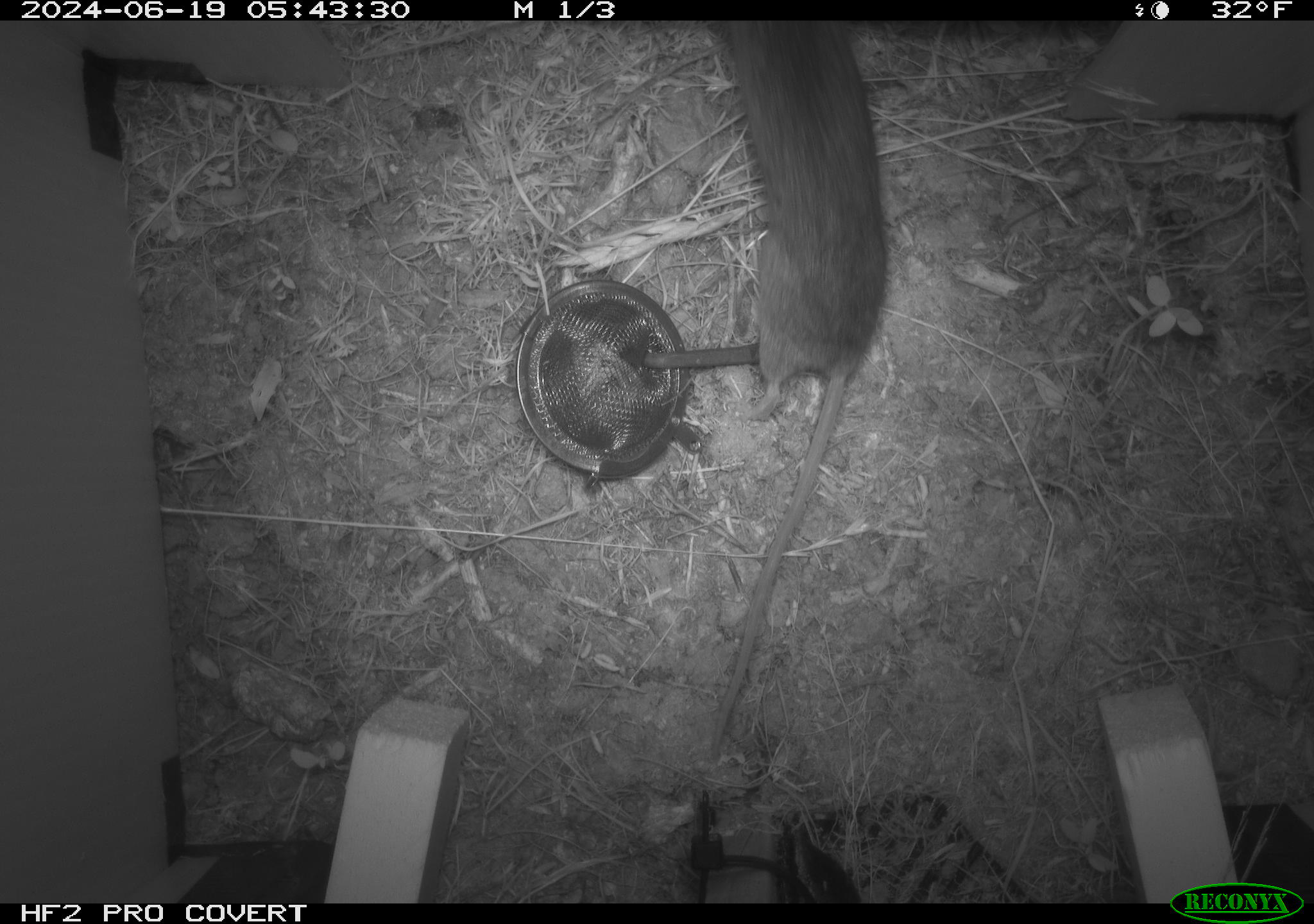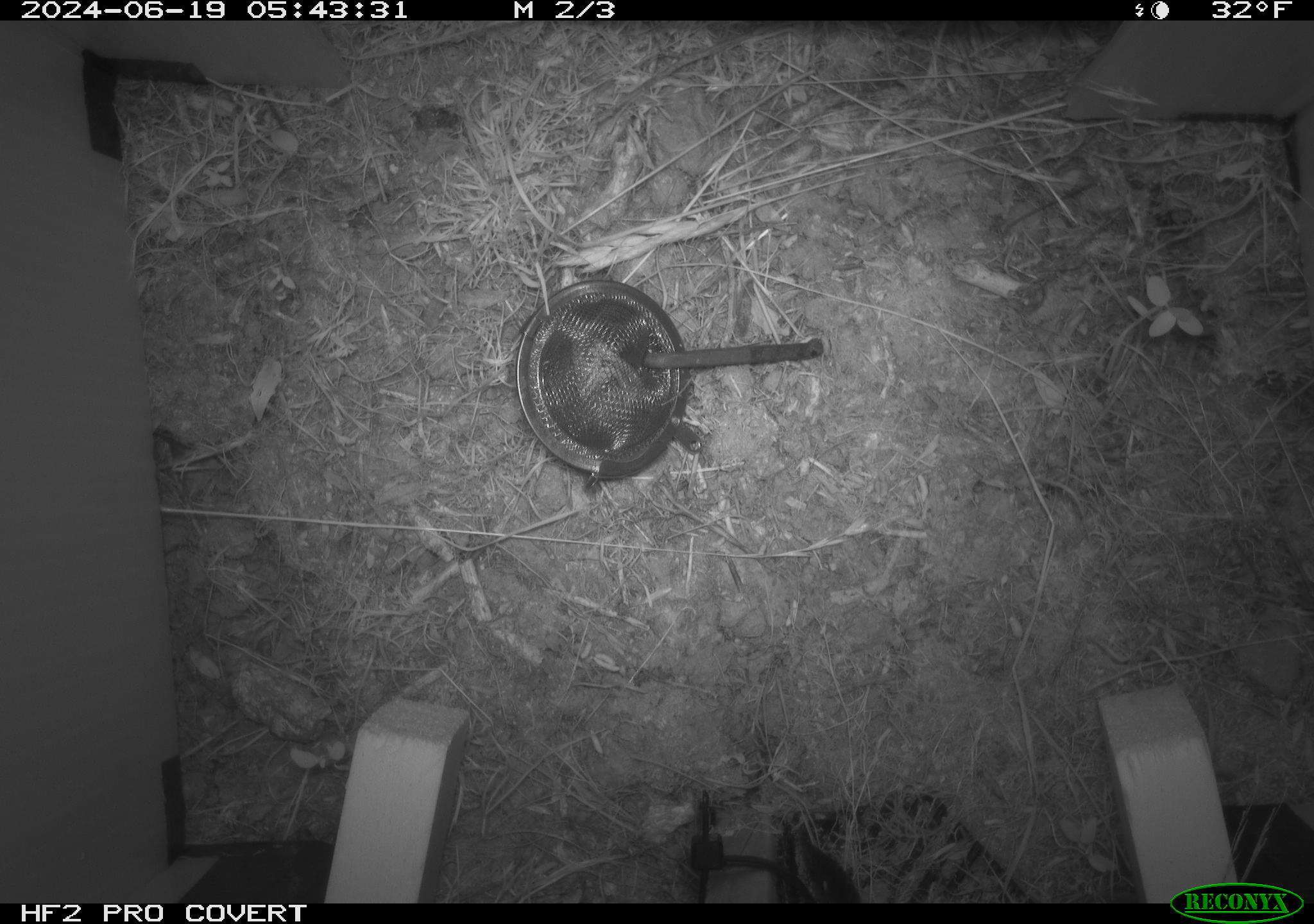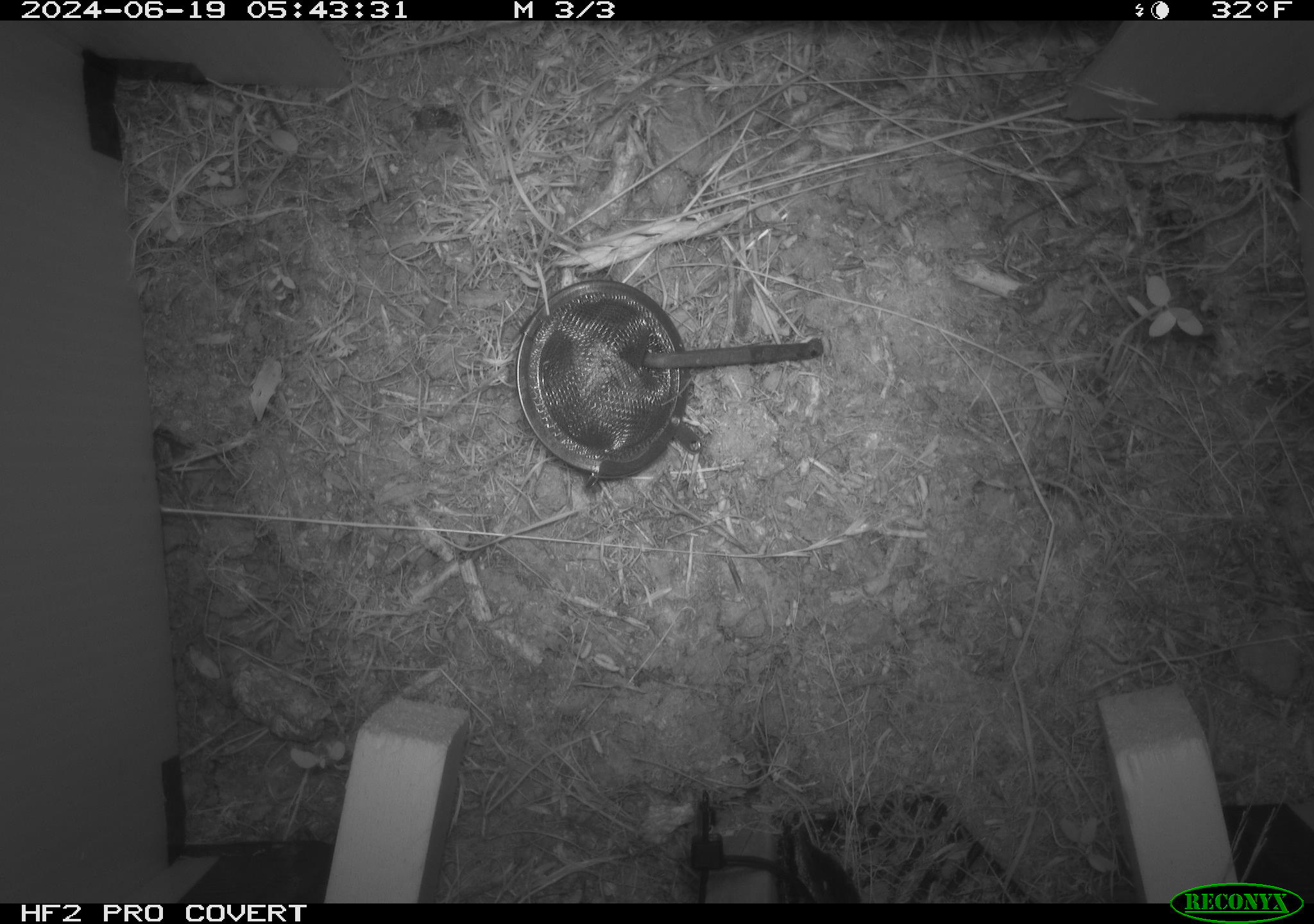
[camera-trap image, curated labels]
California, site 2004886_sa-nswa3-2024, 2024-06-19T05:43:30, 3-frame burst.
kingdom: Animalia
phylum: Chordata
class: Mammalia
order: Rodentia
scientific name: Rodentia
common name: rodent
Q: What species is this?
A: Rodent (Rodentia).